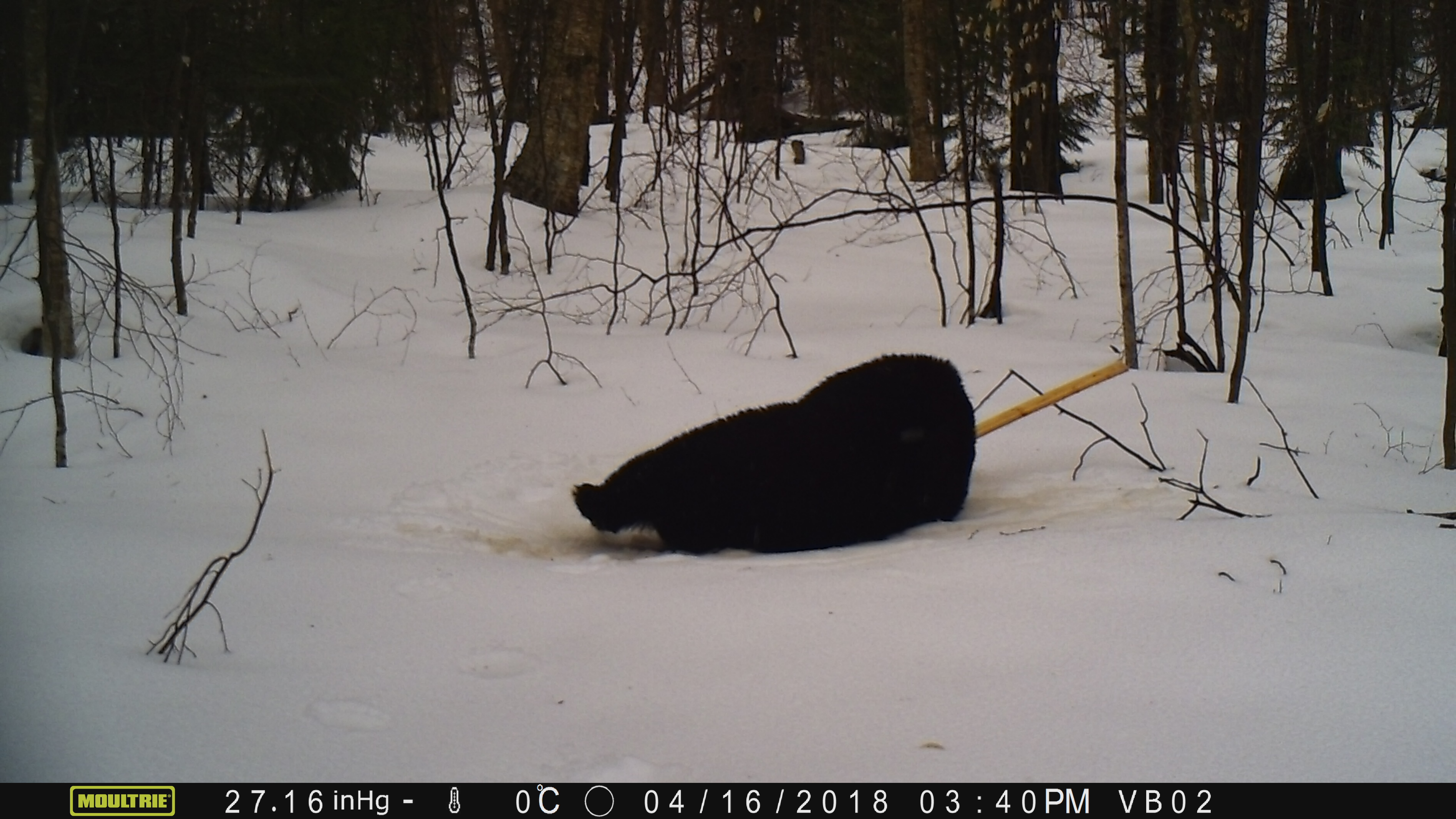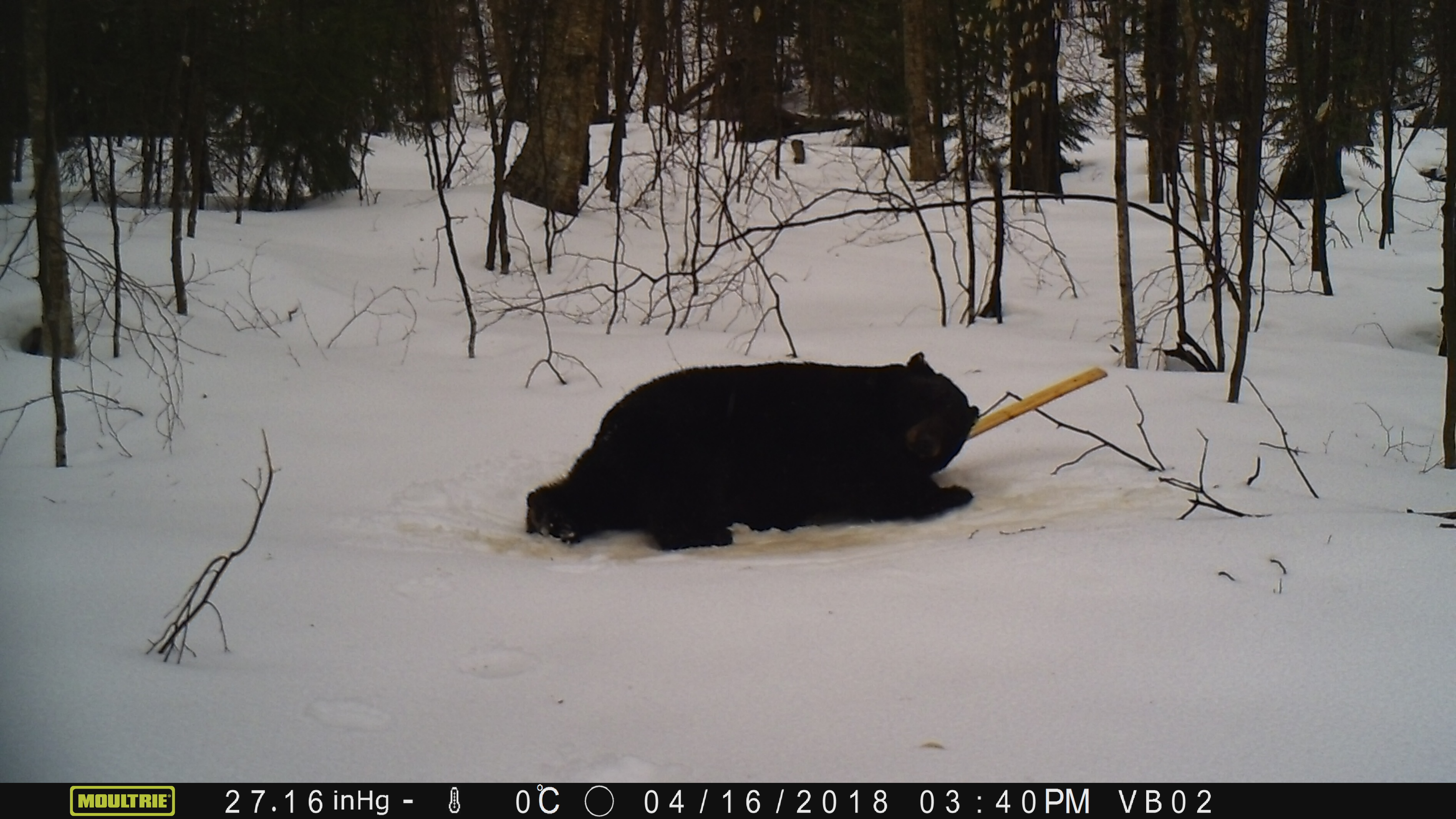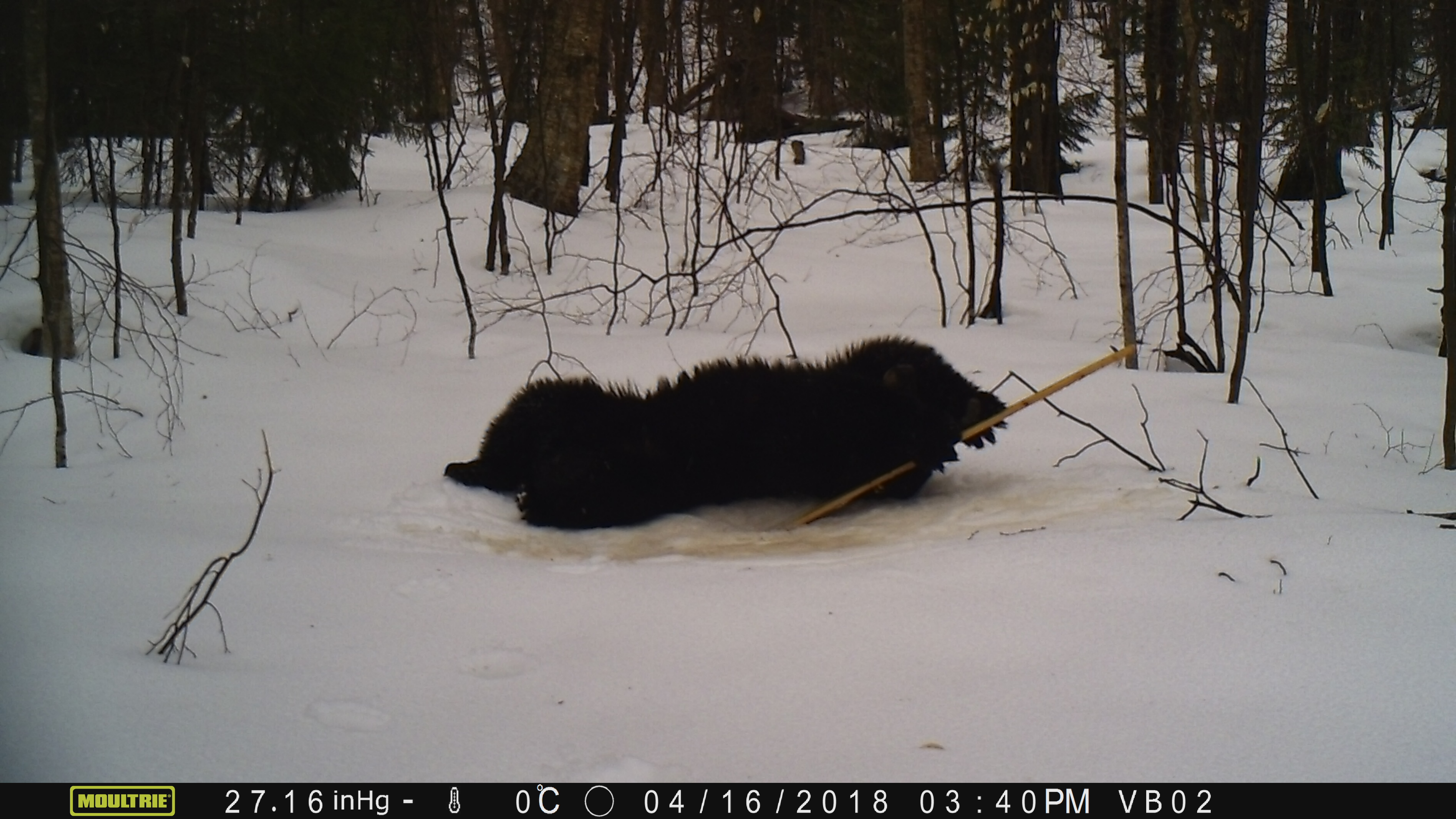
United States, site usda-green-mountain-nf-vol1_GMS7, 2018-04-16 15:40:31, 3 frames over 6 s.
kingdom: Animalia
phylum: Chordata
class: Mammalia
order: Carnivora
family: Ursidae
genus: Ursus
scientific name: Ursus americanus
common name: black bear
Black bear (Ursus americanus).